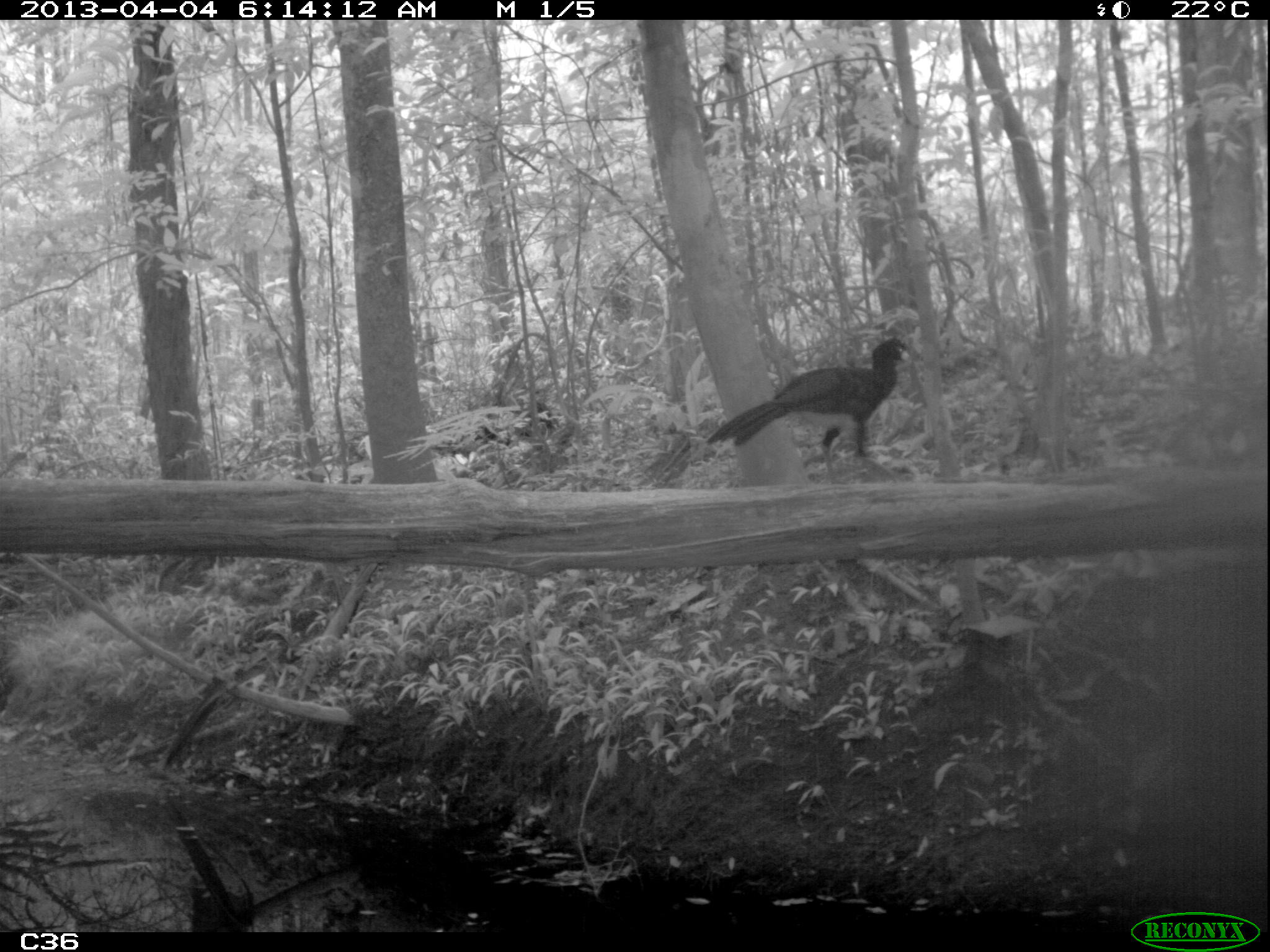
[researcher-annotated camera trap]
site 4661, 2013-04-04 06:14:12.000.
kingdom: Animalia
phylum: Chordata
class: Aves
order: Galliformes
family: Cracidae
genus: Crax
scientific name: Crax alector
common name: black curassow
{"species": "Crax alector (black curassow)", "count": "1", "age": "adult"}